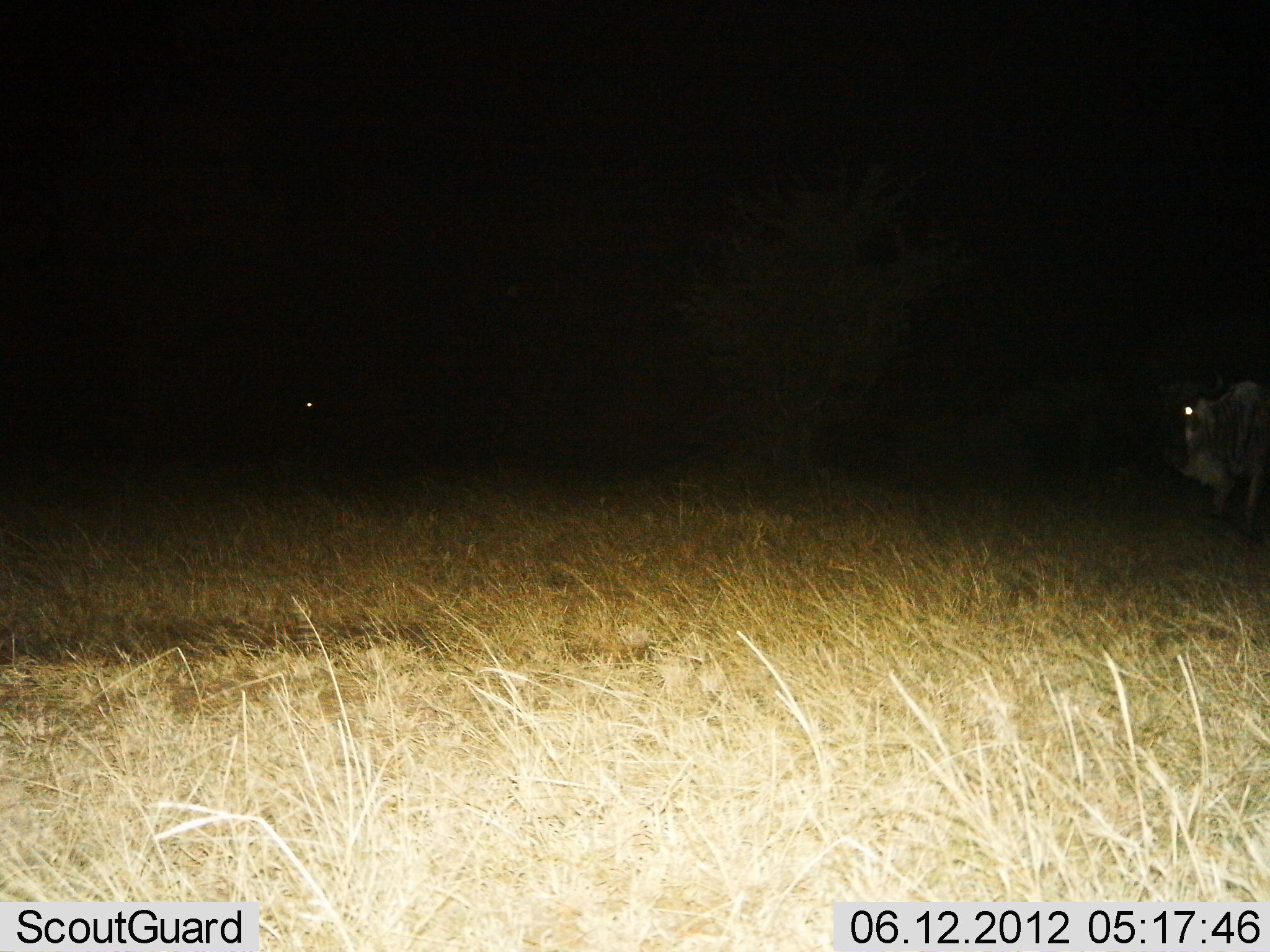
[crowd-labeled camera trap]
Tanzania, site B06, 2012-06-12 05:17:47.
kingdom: Animalia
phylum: Chordata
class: Mammalia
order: Artiodactyla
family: Bovidae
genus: Connochaetes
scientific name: Connochaetes taurinus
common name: blue wildebeest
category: wildebeest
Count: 1.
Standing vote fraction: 70%.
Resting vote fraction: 0%.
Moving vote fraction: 30%.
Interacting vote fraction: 0%.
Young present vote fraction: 0%.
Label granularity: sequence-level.